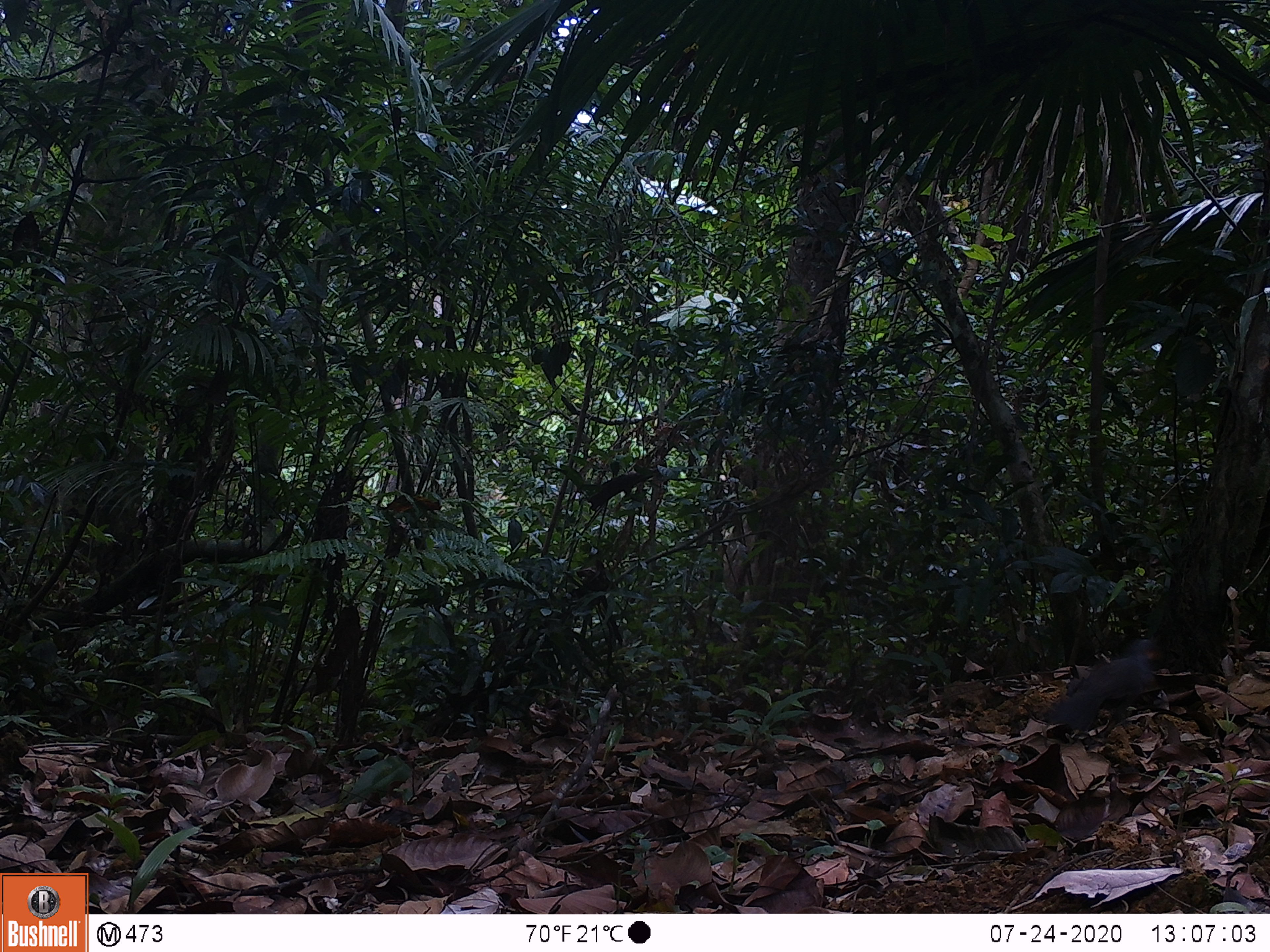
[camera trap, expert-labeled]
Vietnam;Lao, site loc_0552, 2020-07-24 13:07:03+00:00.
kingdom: Animalia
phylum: Chordata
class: Aves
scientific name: Aves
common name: bird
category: unidentified bird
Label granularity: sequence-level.